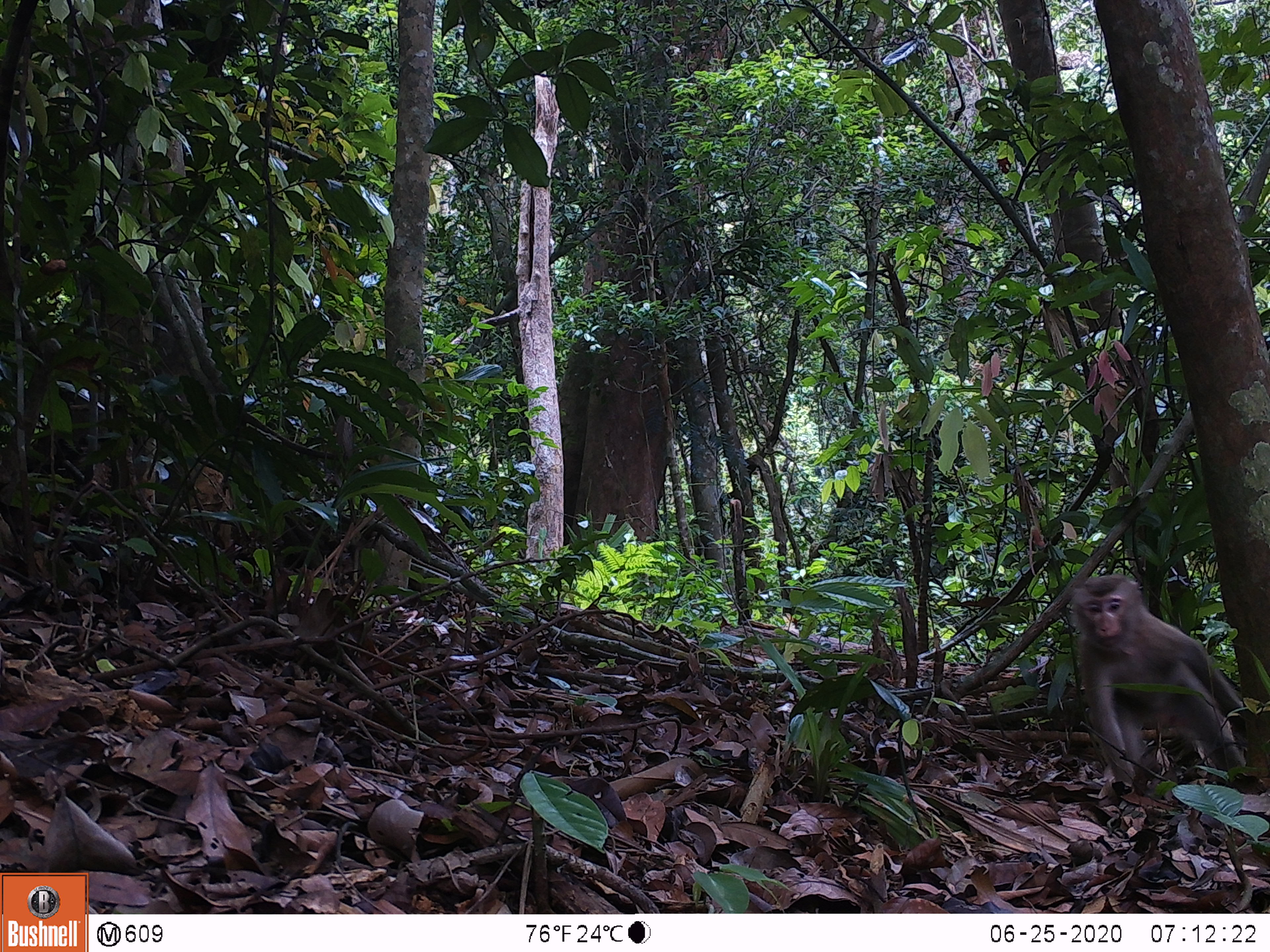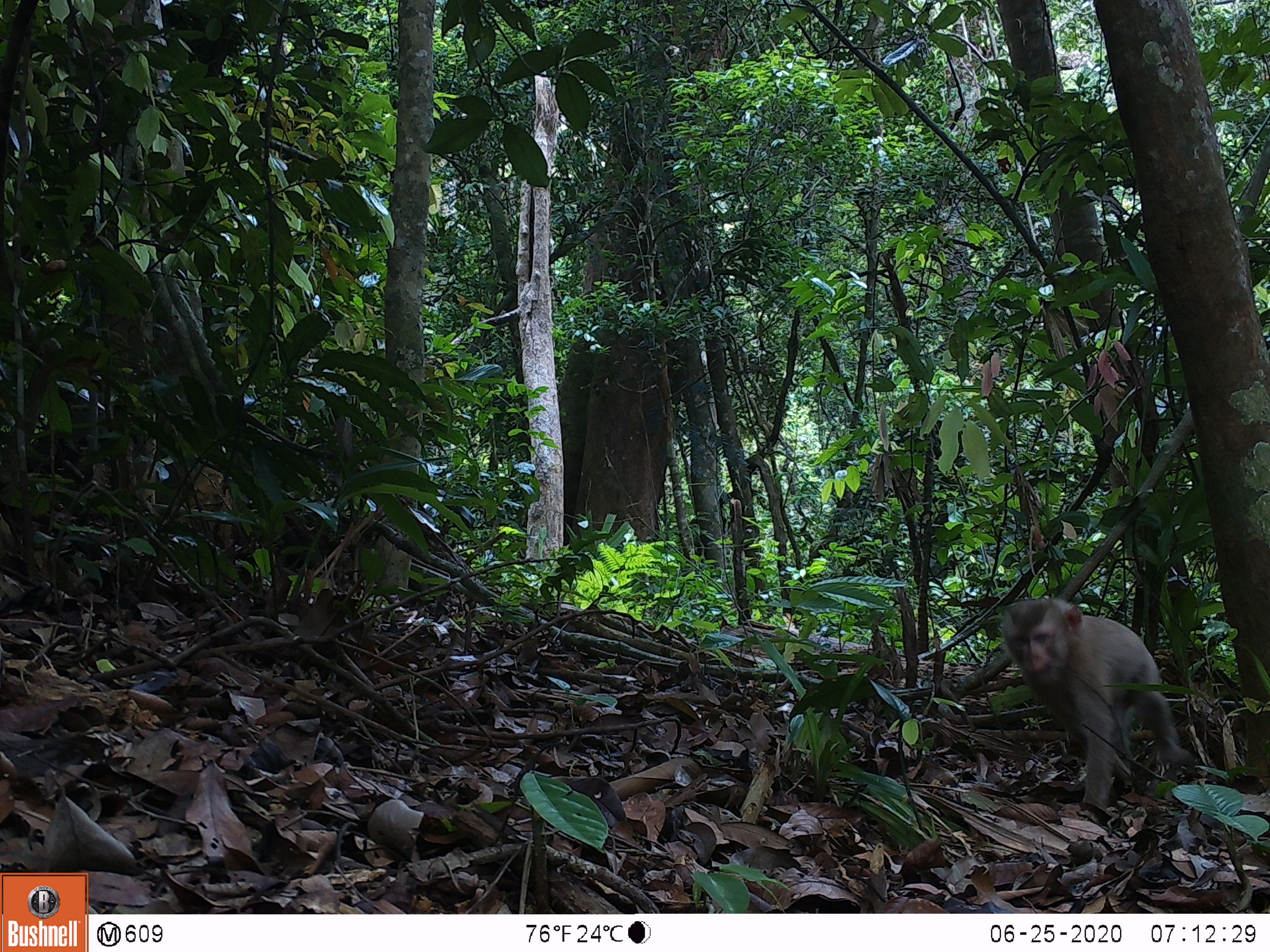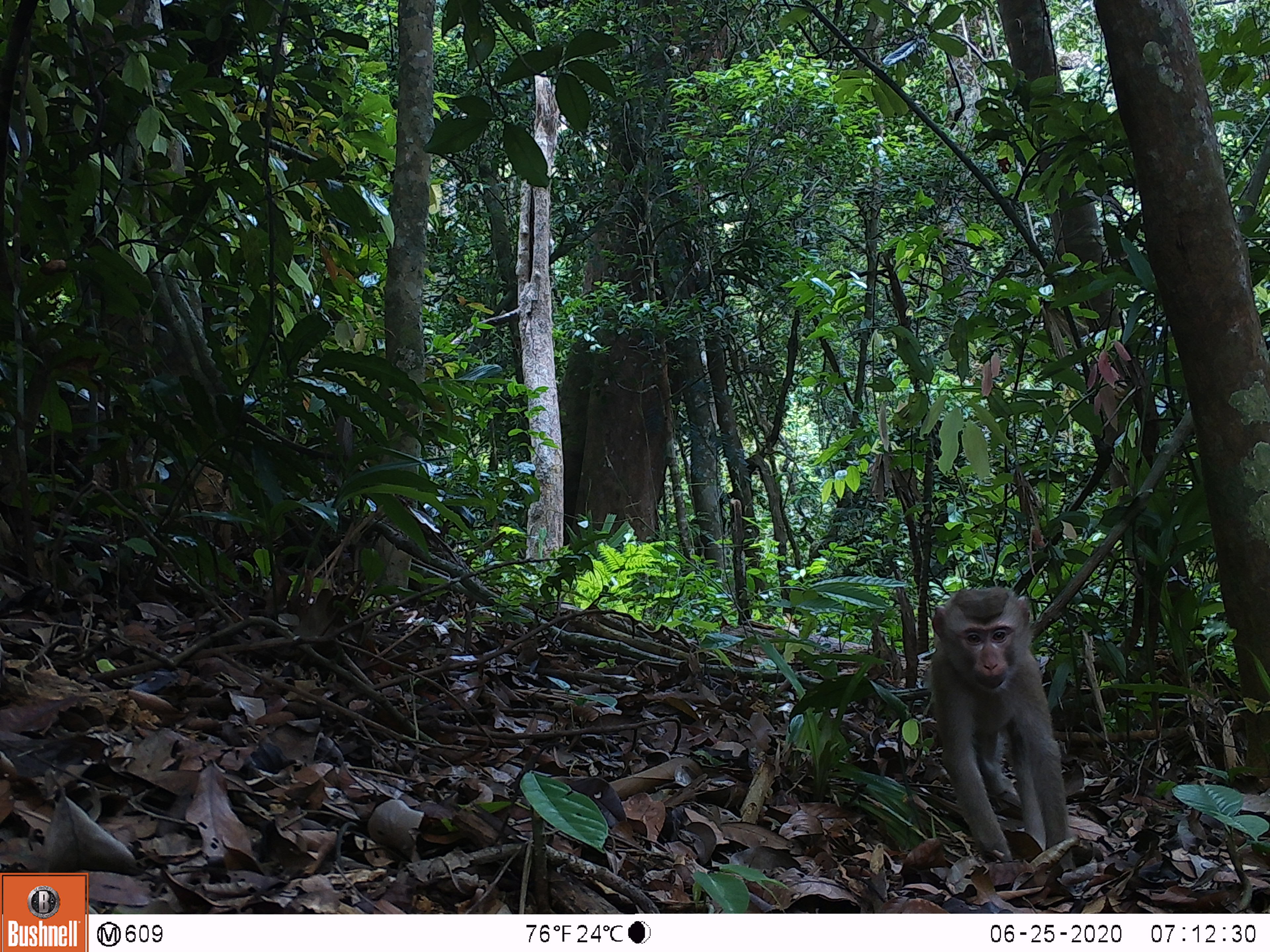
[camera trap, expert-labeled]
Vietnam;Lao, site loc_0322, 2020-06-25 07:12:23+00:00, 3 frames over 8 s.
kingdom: Animalia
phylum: Chordata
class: Mammalia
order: Primates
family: Cercopithecidae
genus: Macaca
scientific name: Macaca nemestrina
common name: pig-tailed macaque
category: pig tailed macaque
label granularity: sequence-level